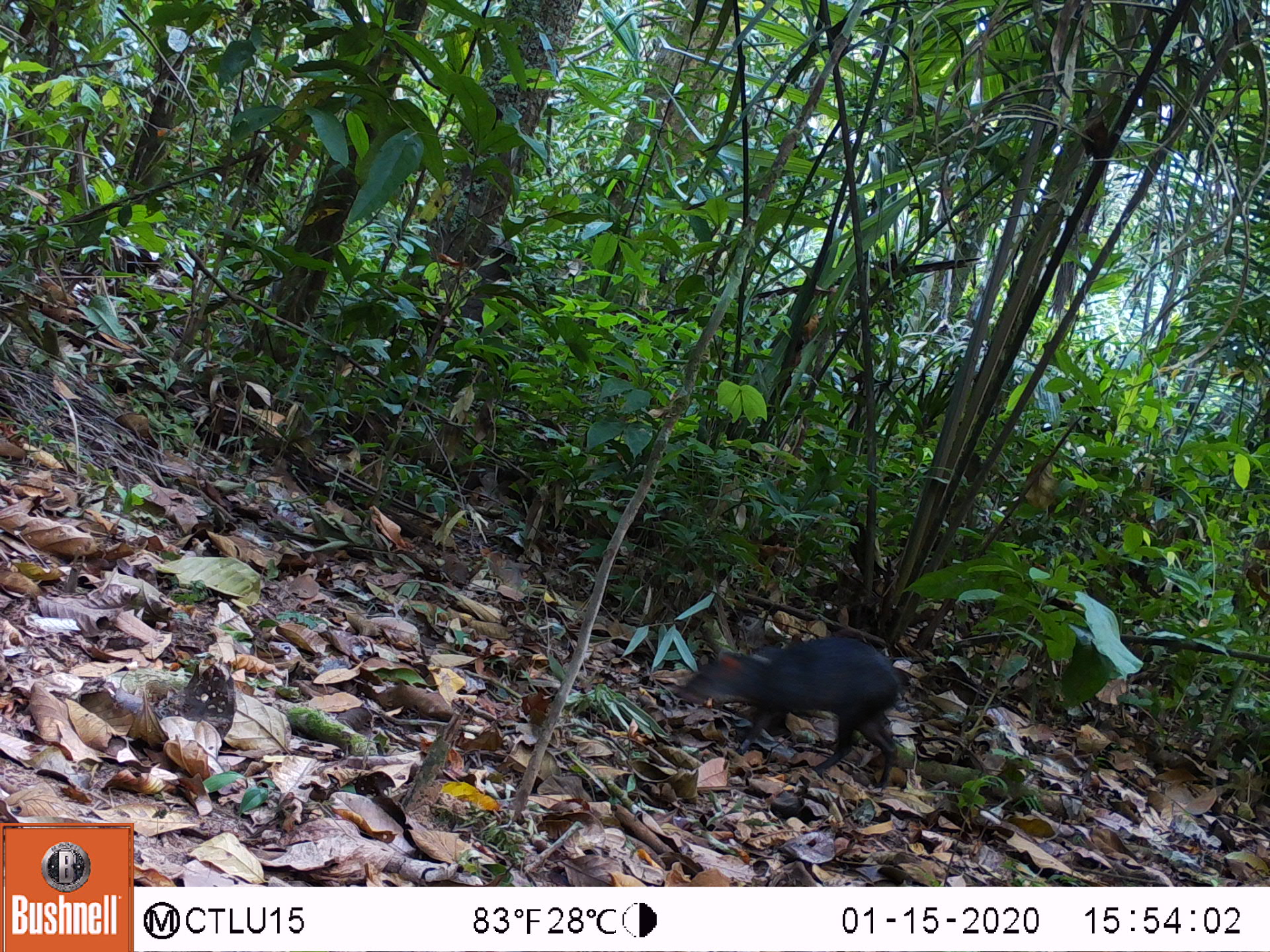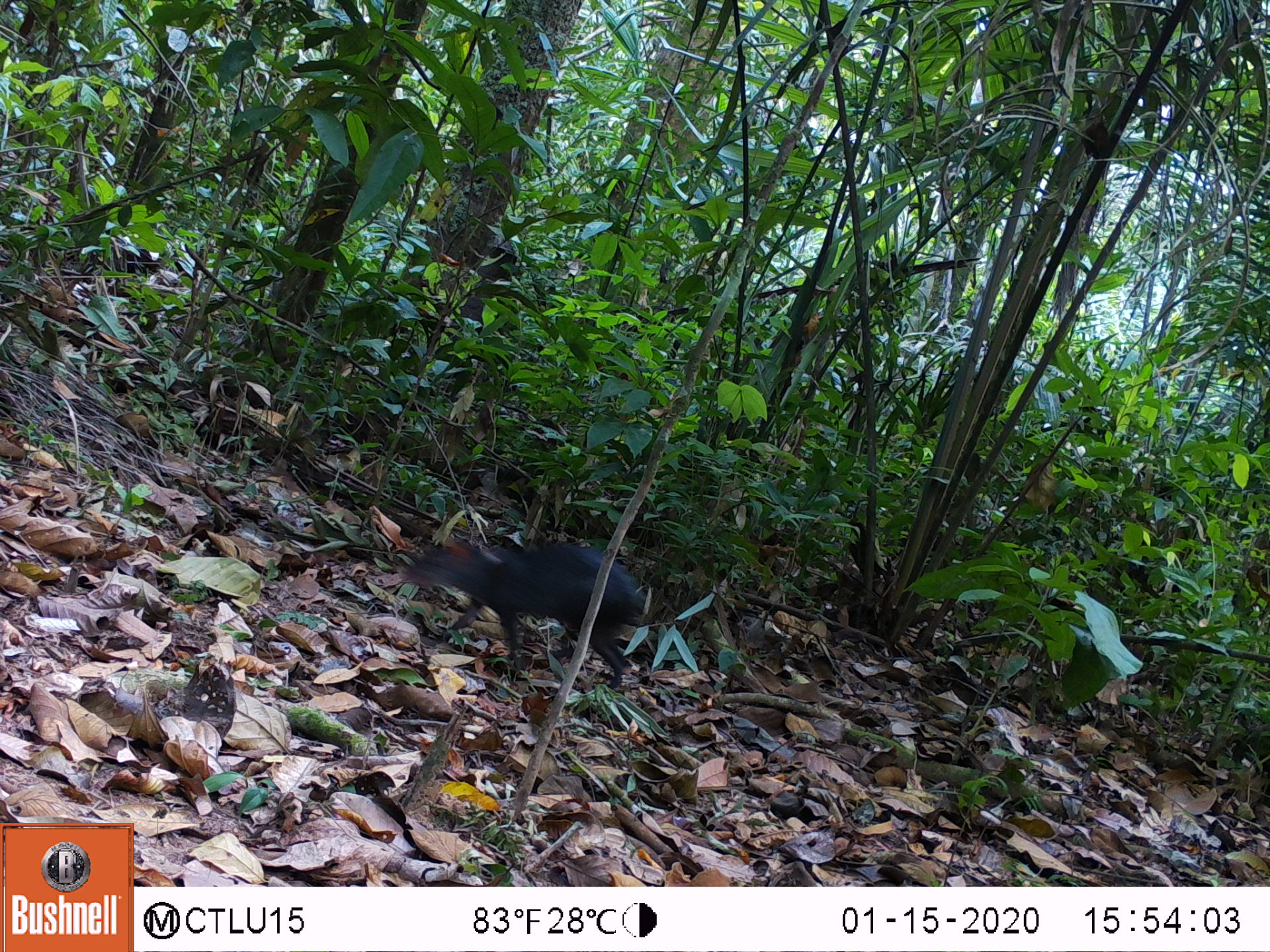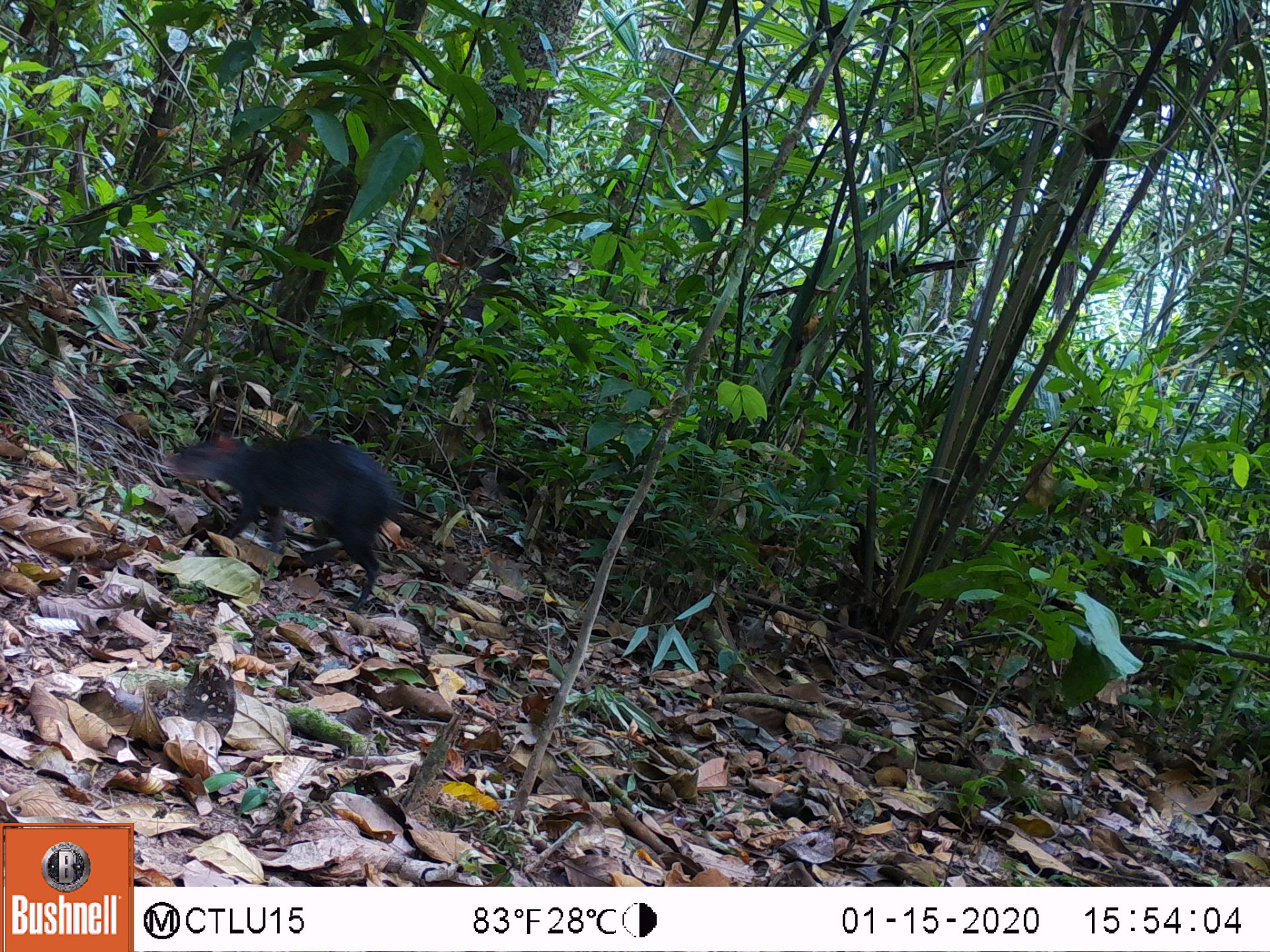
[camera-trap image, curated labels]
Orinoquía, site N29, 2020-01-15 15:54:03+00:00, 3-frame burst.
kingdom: Animalia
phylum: Chordata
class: Mammalia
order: Rodentia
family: Dasyproctidae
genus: Dasyprocta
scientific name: Dasyprocta fuliginosa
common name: black agouti